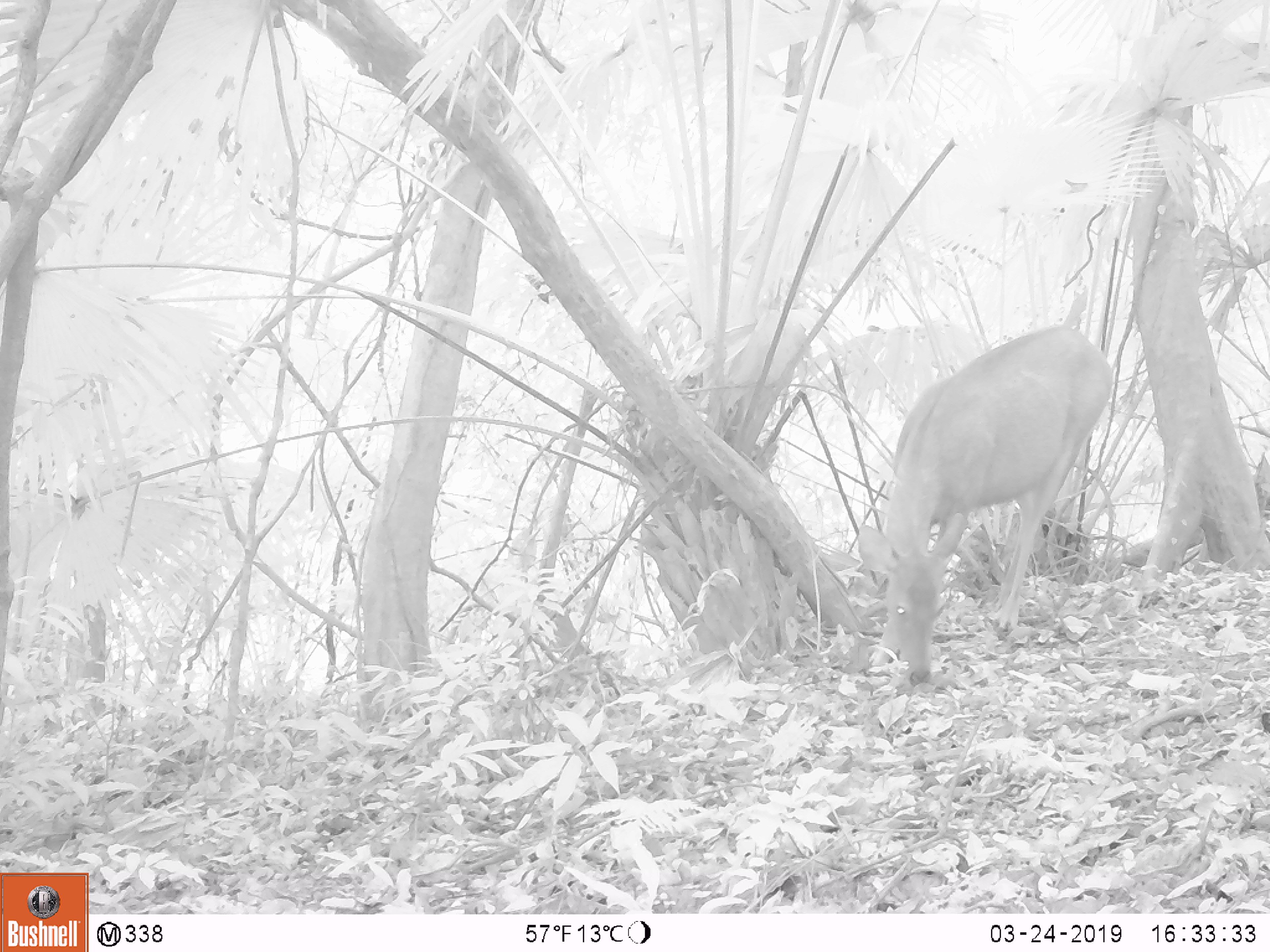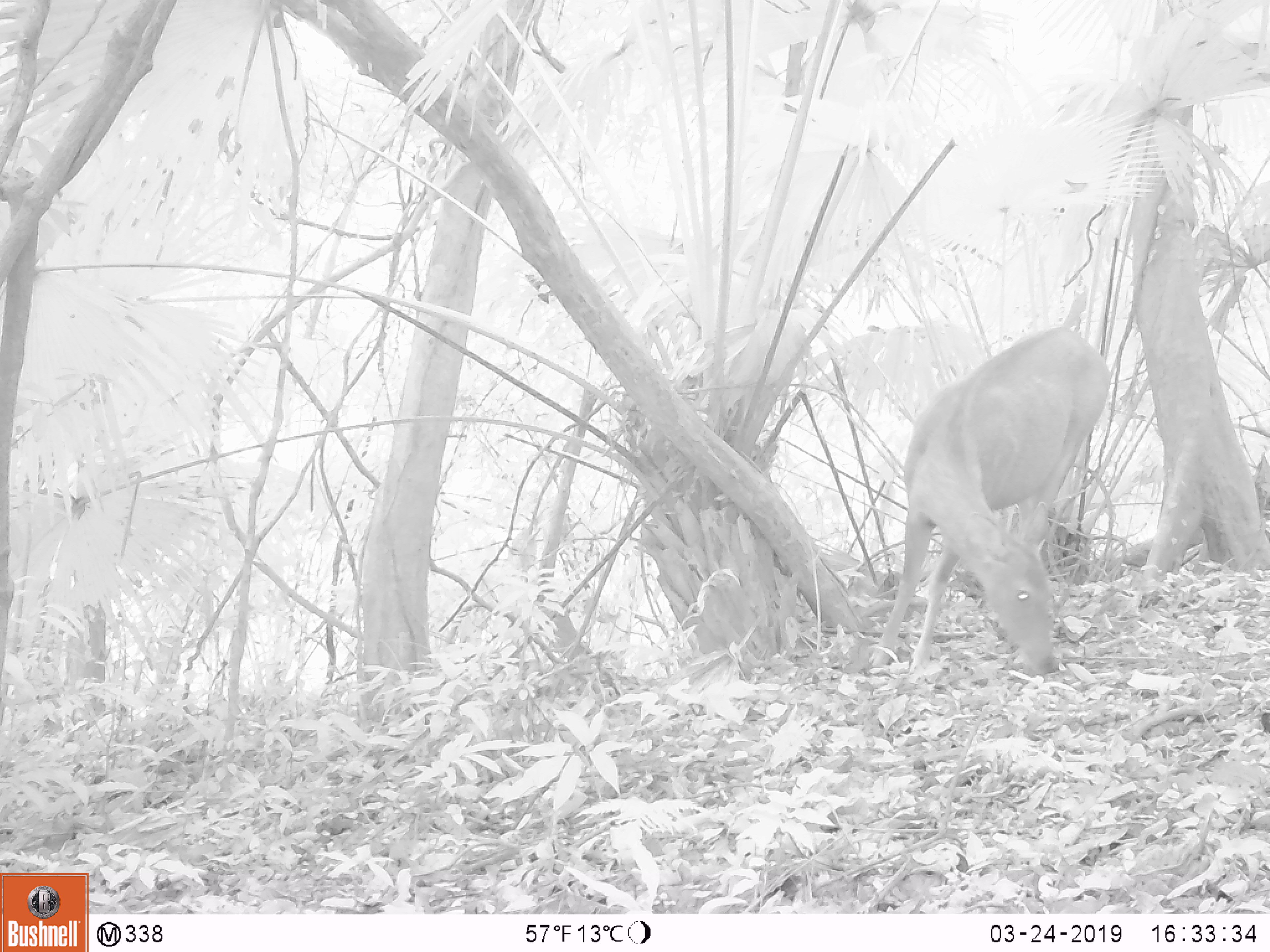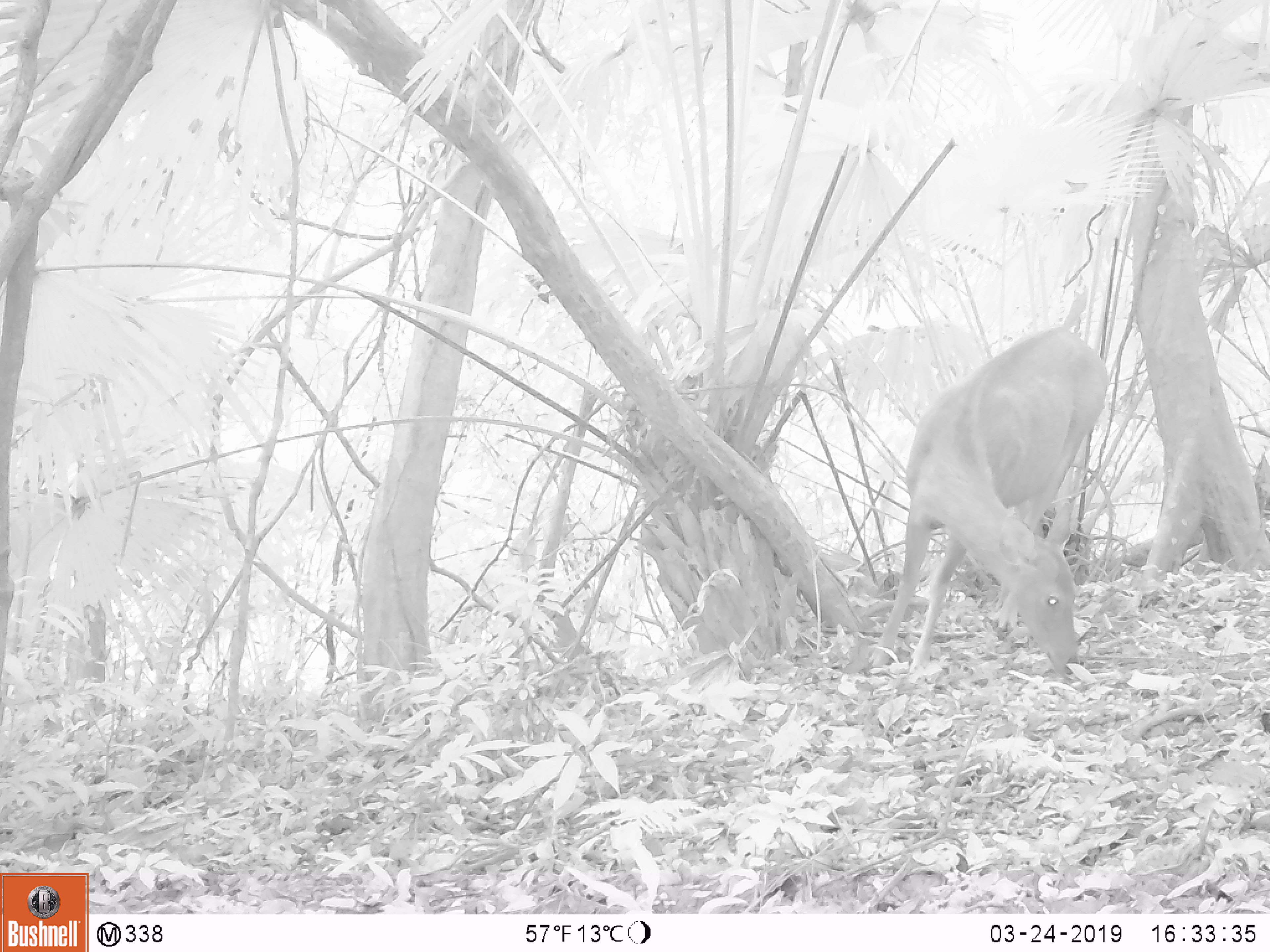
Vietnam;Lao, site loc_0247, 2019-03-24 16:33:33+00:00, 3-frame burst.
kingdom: Animalia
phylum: Chordata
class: Mammalia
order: Artiodactyla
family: Cervidae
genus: Rusa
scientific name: Rusa unicolor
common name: sambar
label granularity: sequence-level